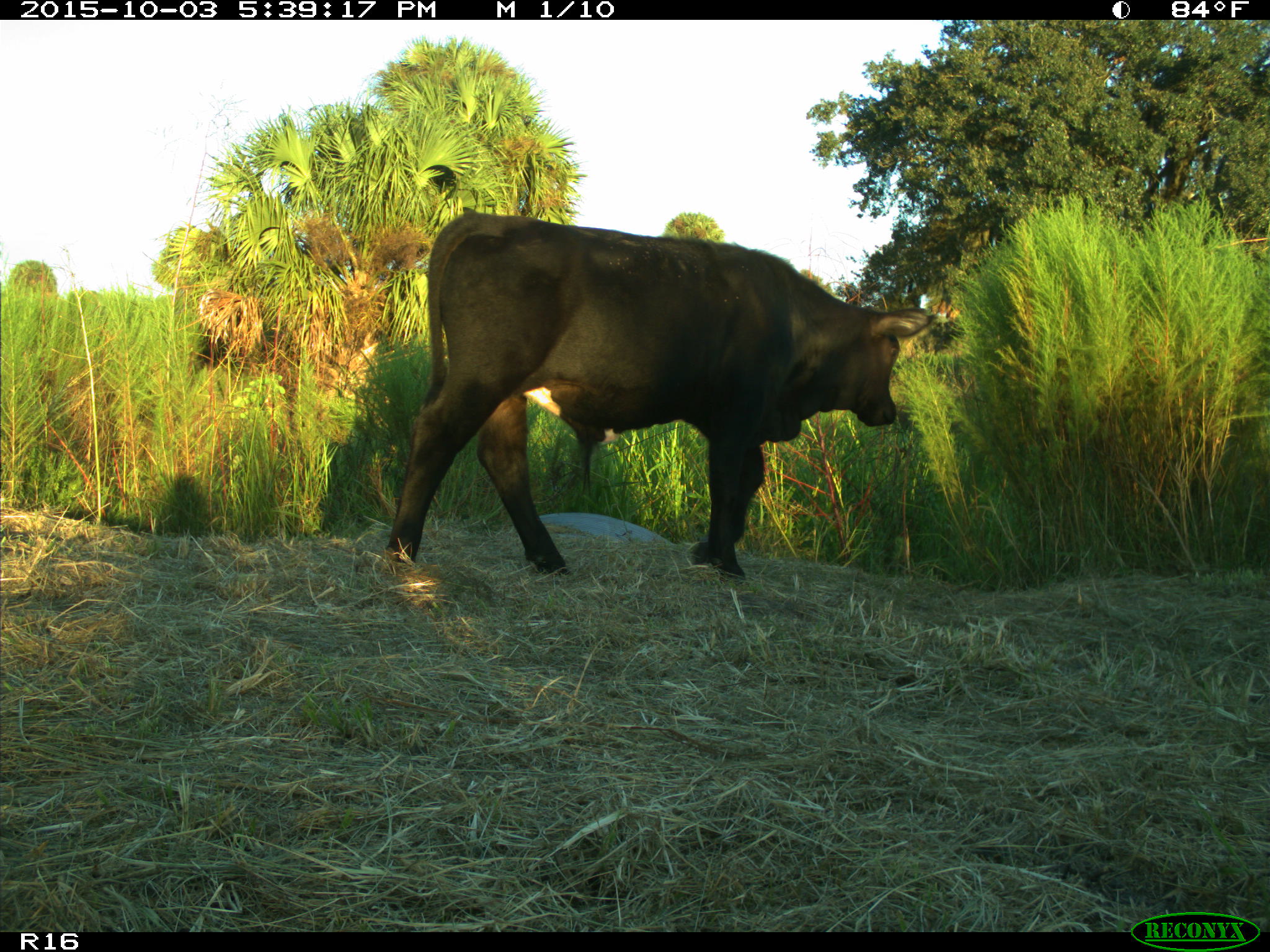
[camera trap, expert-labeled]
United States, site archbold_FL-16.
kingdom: Animalia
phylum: Chordata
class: Mammalia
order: Artiodactyla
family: Bovidae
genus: Bos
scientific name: Bos taurus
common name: domestic cow